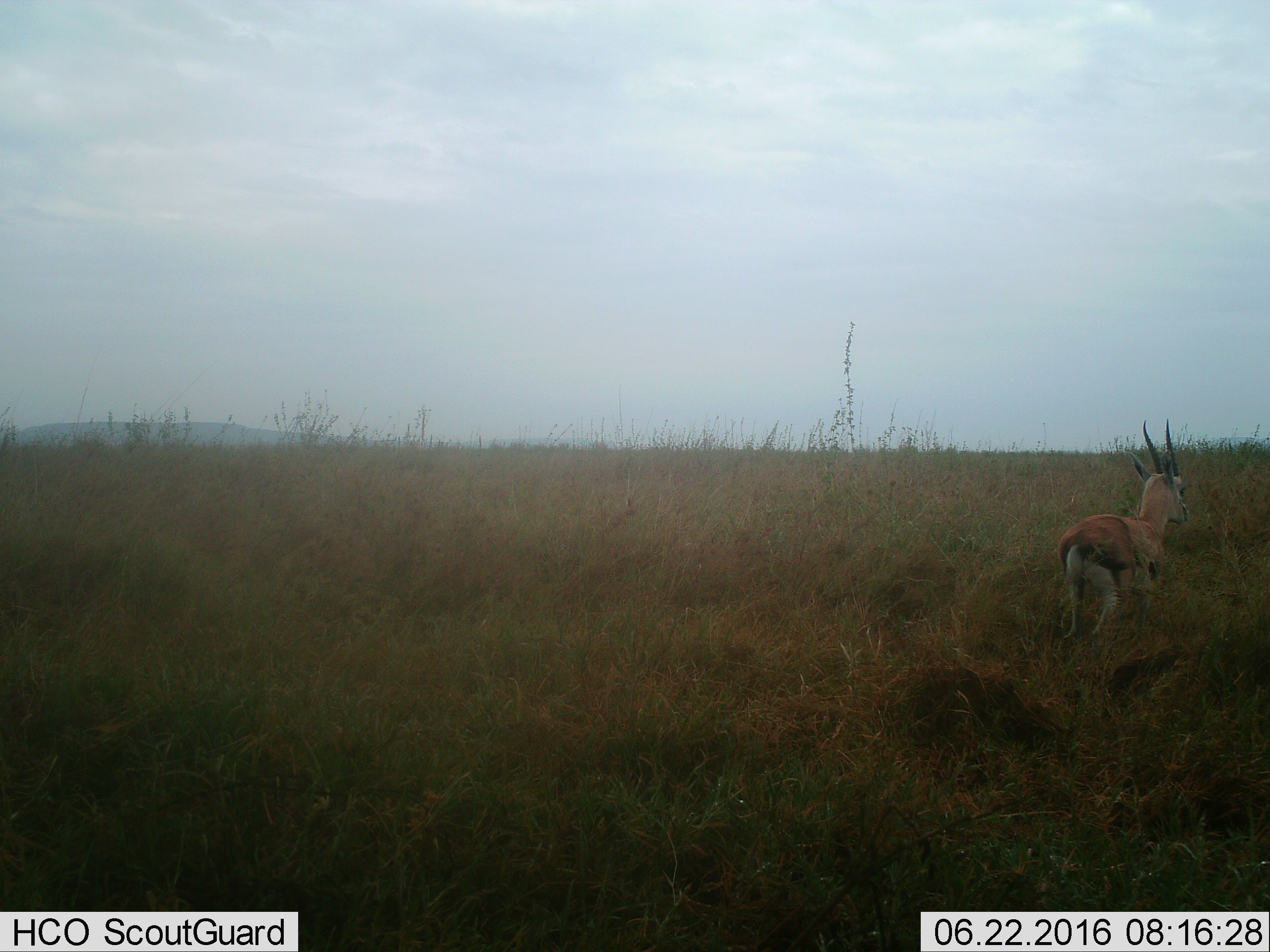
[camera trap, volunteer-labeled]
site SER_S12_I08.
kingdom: Animalia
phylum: Chordata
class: Mammalia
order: Artiodactyla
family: Bovidae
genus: Eudorcas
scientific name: Eudorcas thomsonii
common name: thomson's gazelle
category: gazellethomsons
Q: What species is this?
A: Gazellethomsons (thomson's gazelle) (Eudorcas thomsonii).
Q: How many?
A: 1.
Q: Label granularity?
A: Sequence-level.